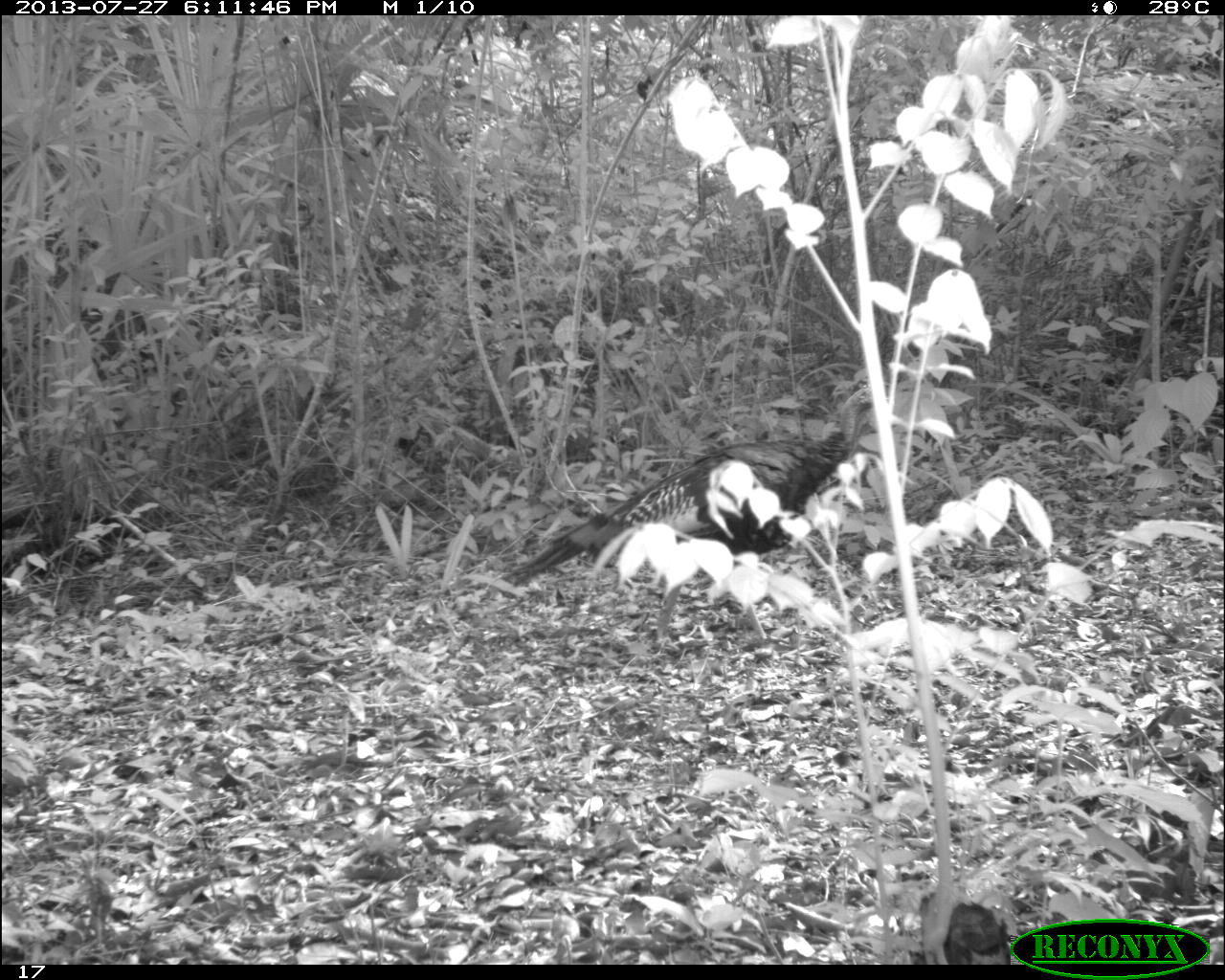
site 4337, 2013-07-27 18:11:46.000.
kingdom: Animalia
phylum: Chordata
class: Aves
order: Galliformes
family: Phasianidae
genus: Meleagris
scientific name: Meleagris ocellata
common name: ocellated turkey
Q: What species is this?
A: Meleagris ocellata (ocellated turkey).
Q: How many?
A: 1.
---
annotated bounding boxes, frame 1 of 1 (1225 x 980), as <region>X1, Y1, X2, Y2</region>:
meleagris ocellata: <region>500, 381, 889, 646</region>